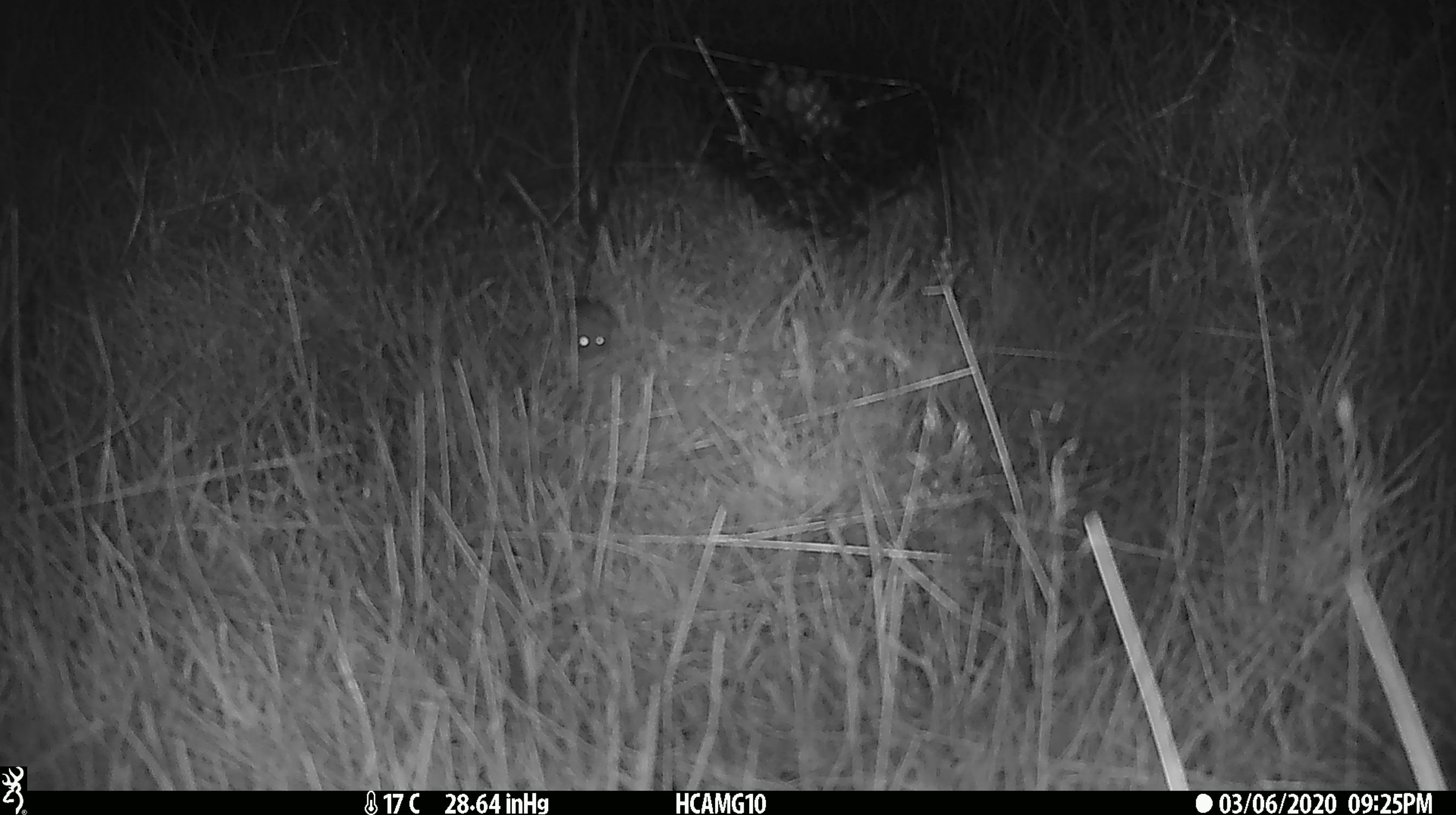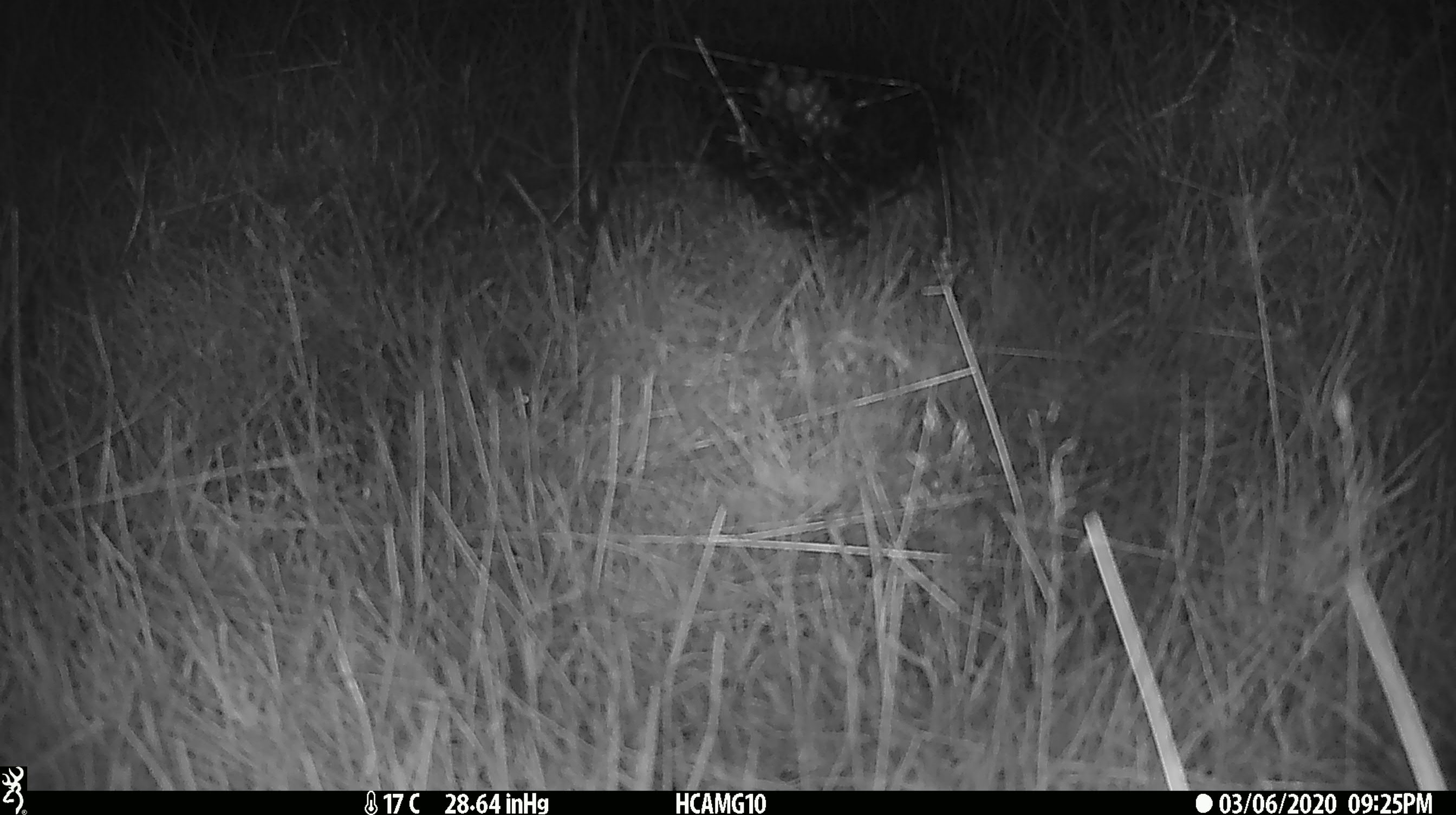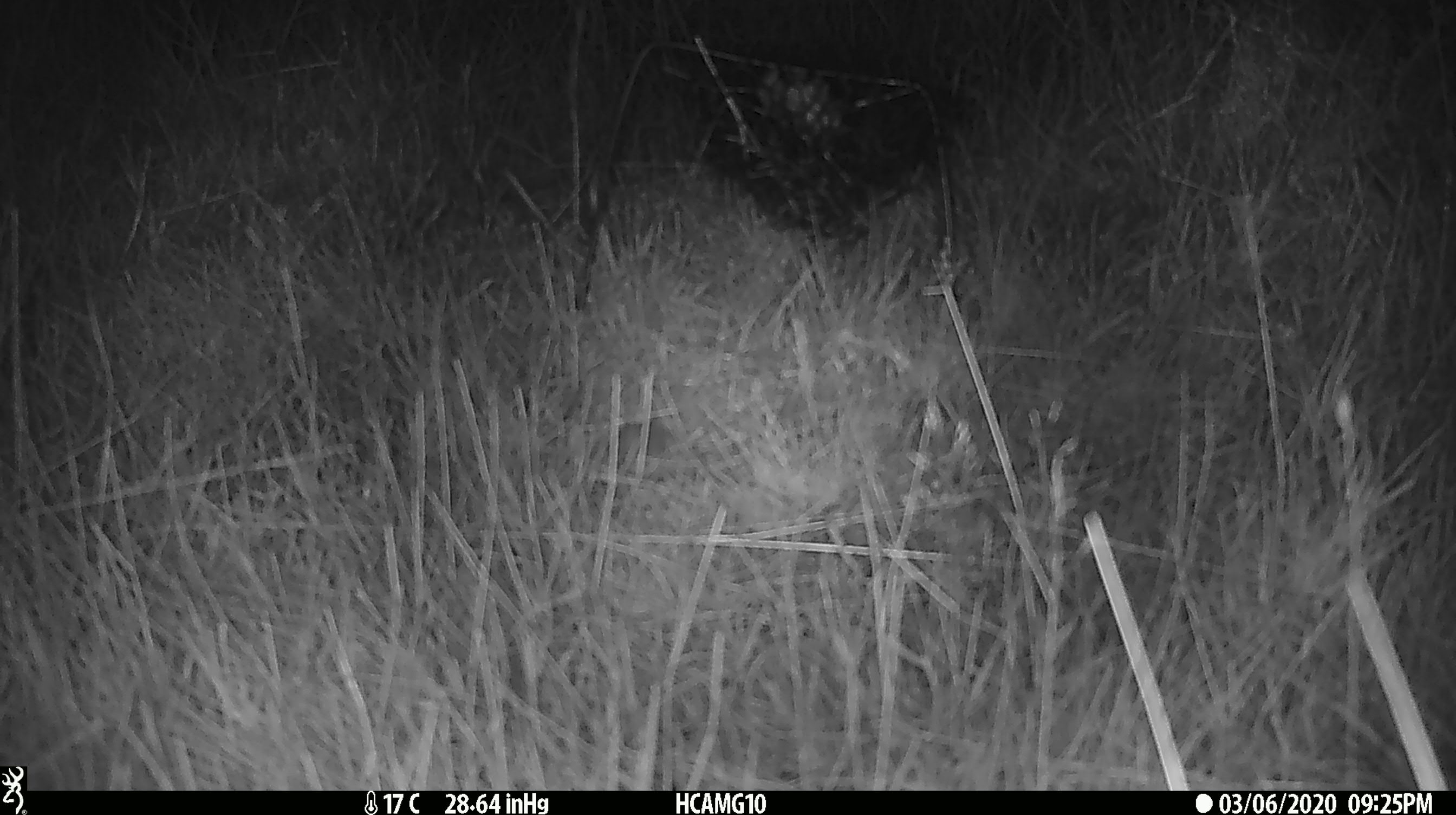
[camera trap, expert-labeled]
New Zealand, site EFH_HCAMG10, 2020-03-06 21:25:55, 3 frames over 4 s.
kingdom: Animalia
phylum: Chordata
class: Mammalia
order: Rodentia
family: Muridae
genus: Mus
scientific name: Mus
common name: mouse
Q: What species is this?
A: Mouse (Mus).